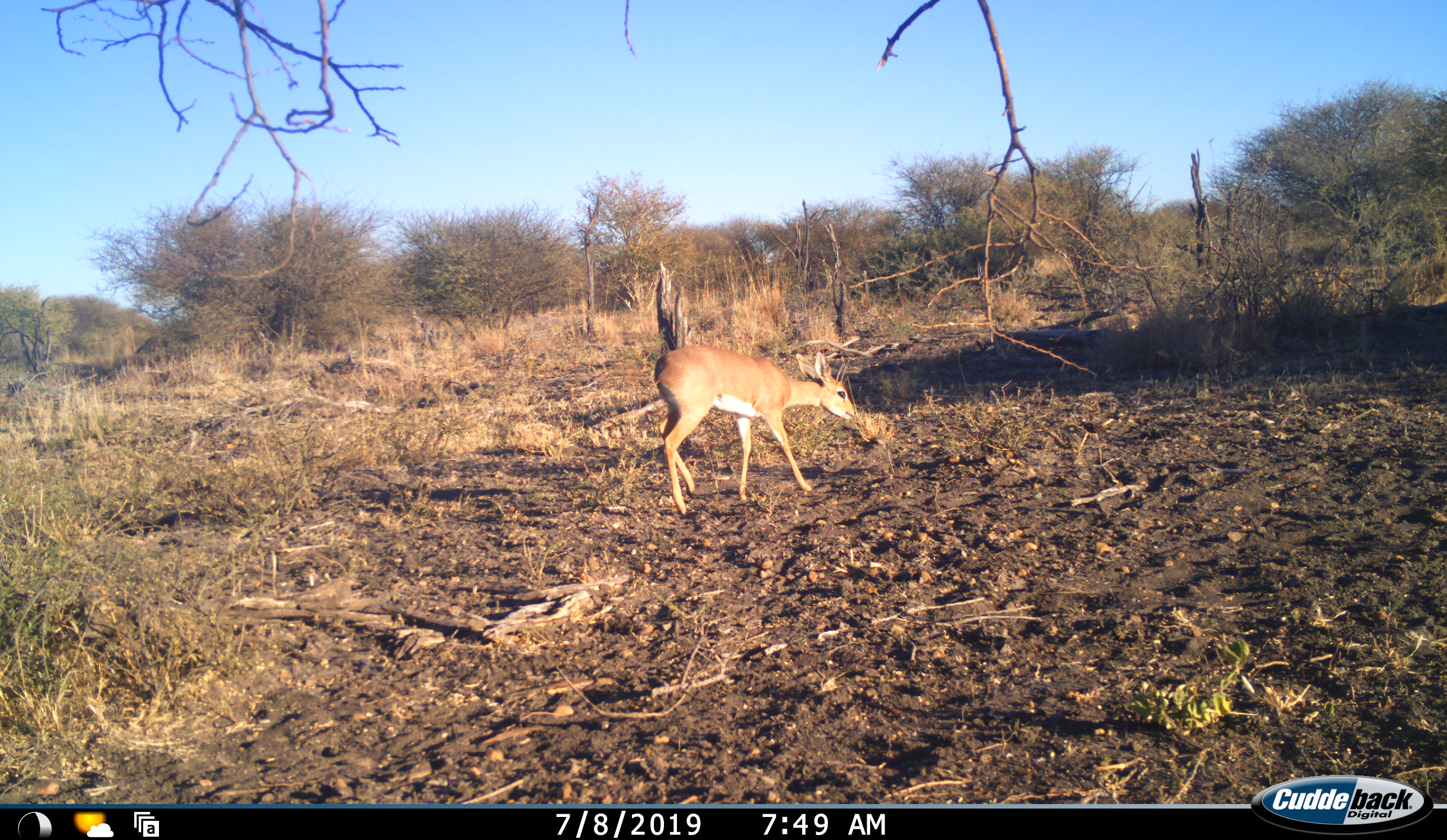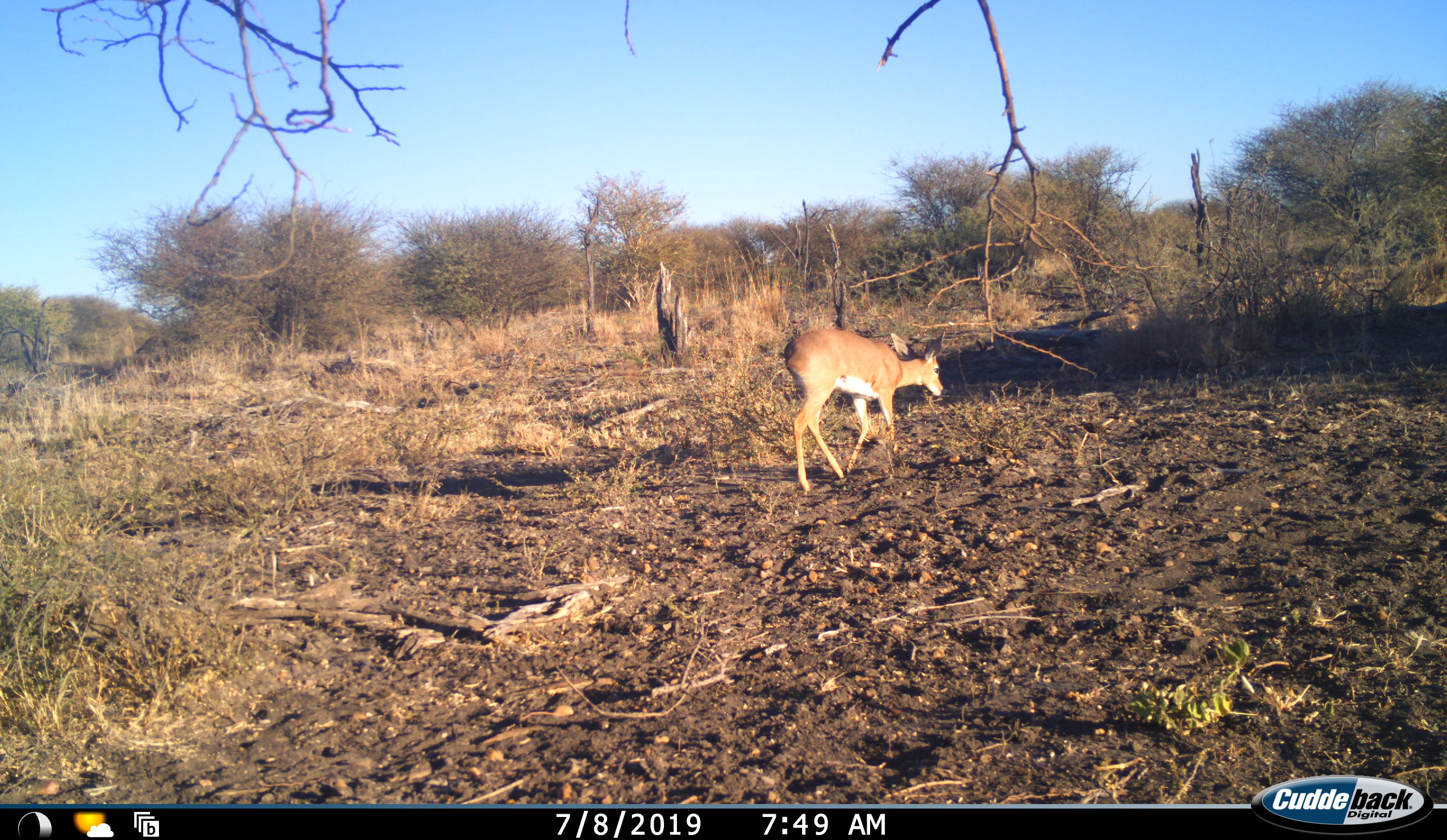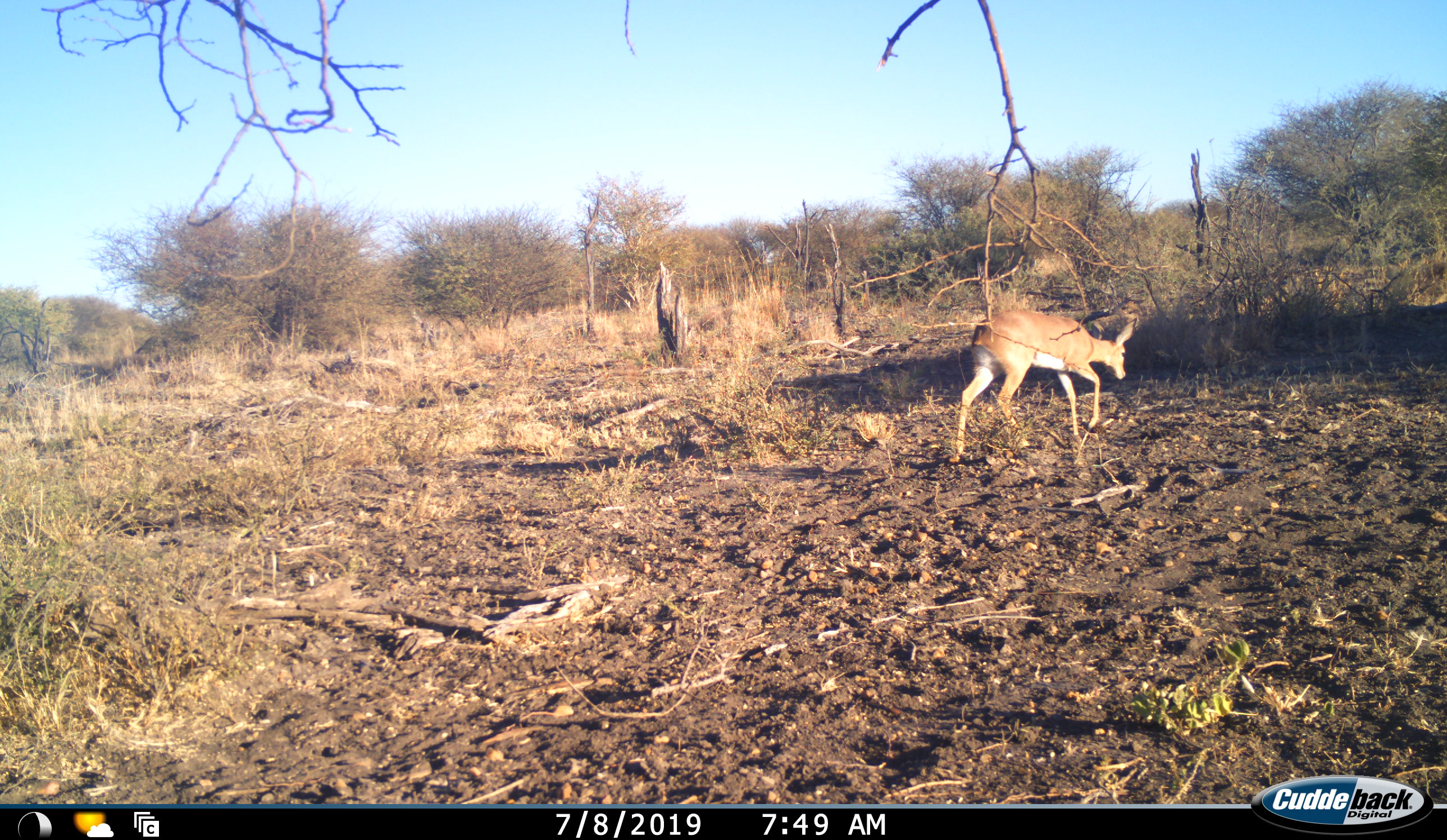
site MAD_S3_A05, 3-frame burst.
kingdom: Animalia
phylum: Chordata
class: Mammalia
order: Artiodactyla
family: Bovidae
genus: Raphicerus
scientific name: Raphicerus campestris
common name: steenbok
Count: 1.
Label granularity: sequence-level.